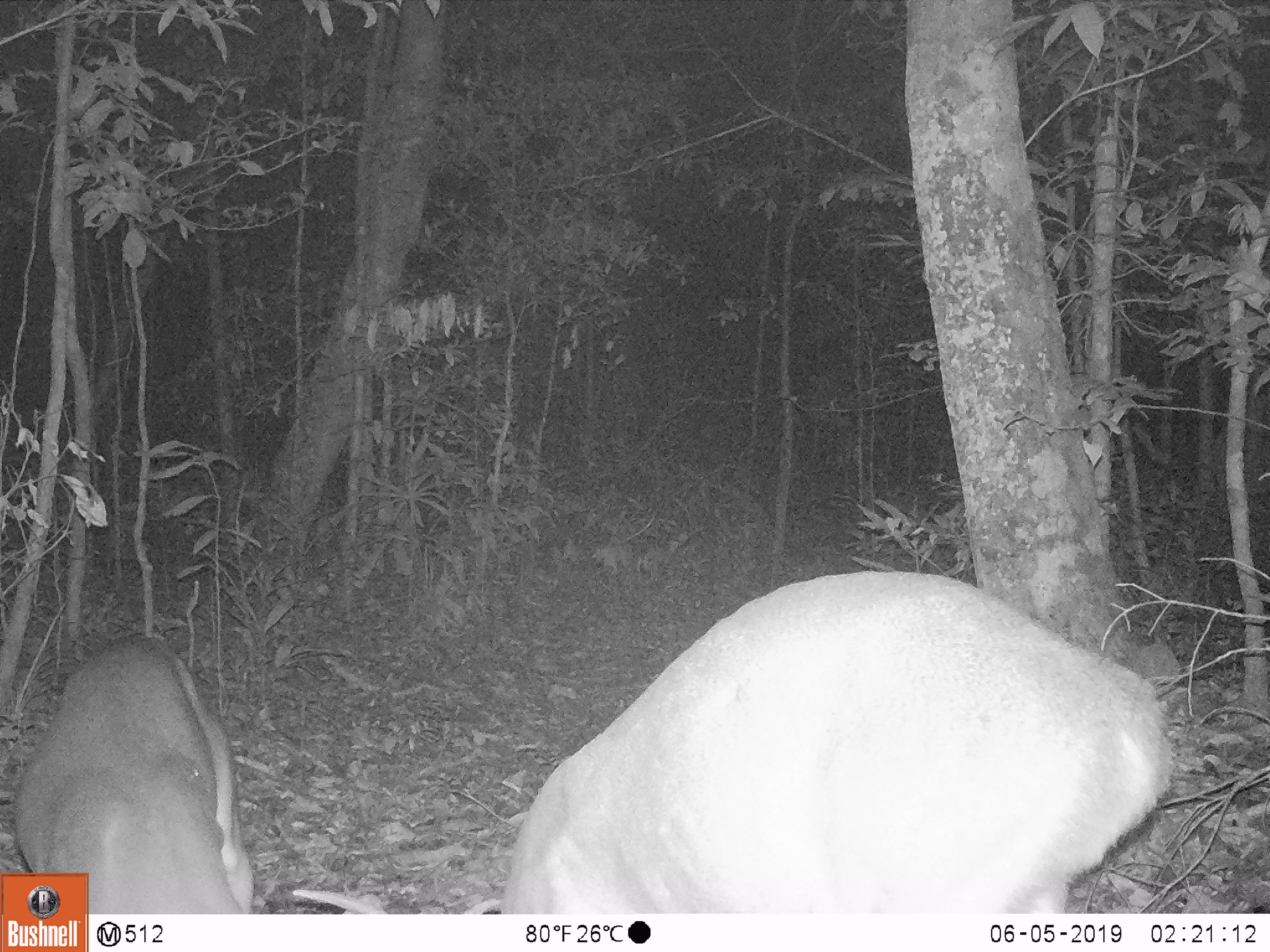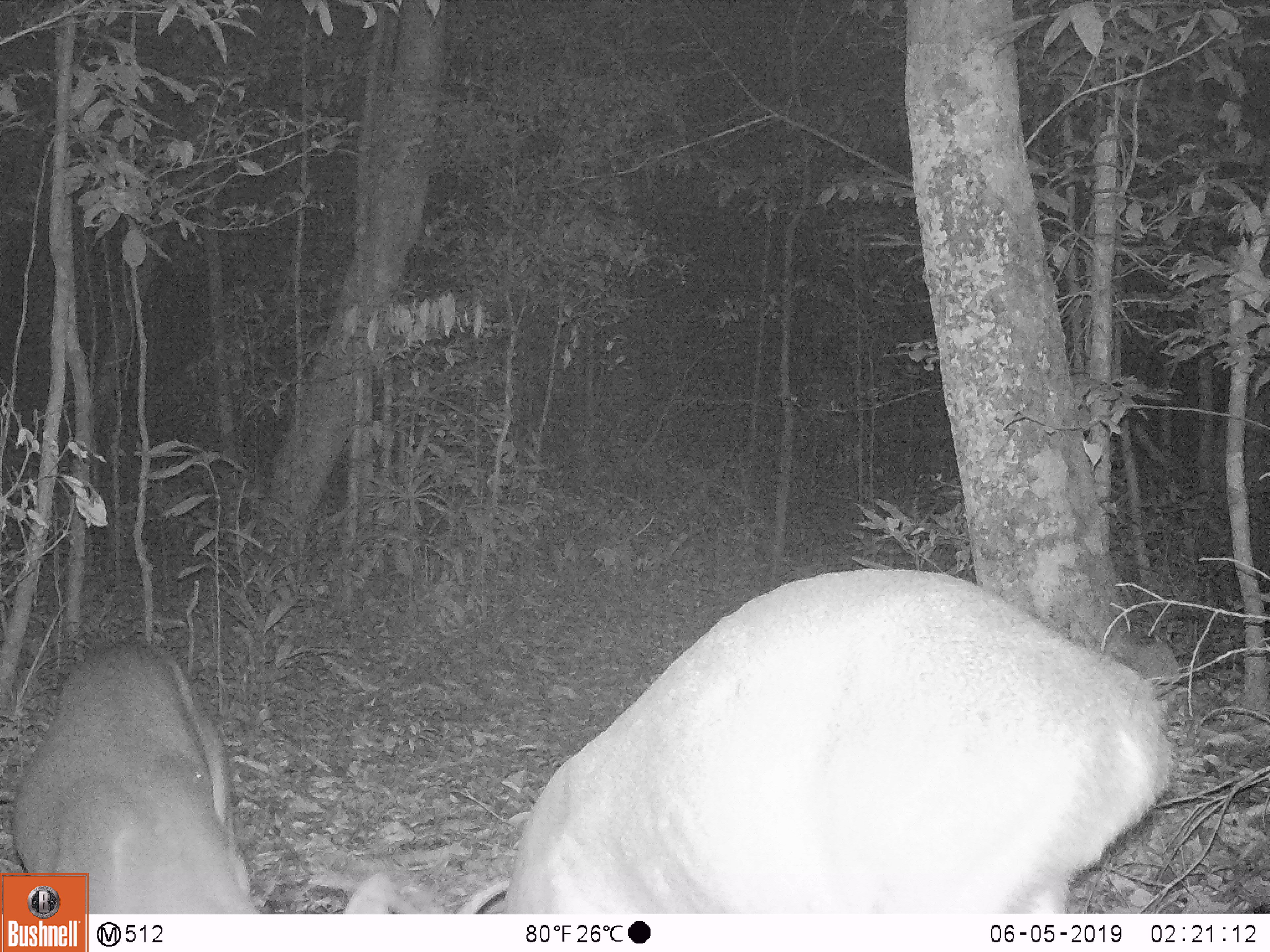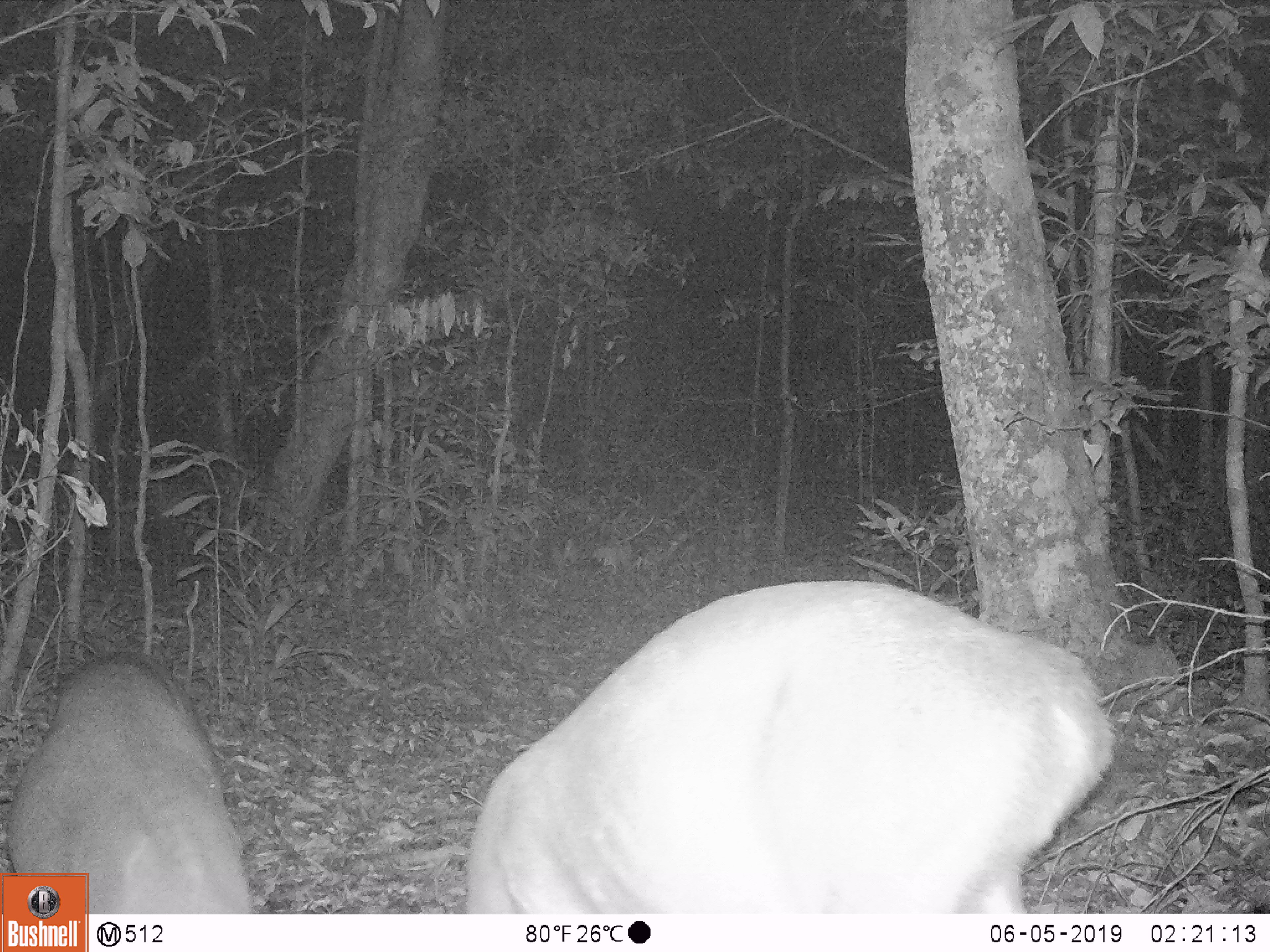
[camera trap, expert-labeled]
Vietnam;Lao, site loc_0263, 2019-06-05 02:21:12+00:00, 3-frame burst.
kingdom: Animalia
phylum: Chordata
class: Mammalia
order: Artiodactyla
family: Cervidae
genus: Muntiacus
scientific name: Muntiacus vuquangensis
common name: large-antlered muntjac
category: large antlered muntjac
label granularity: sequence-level